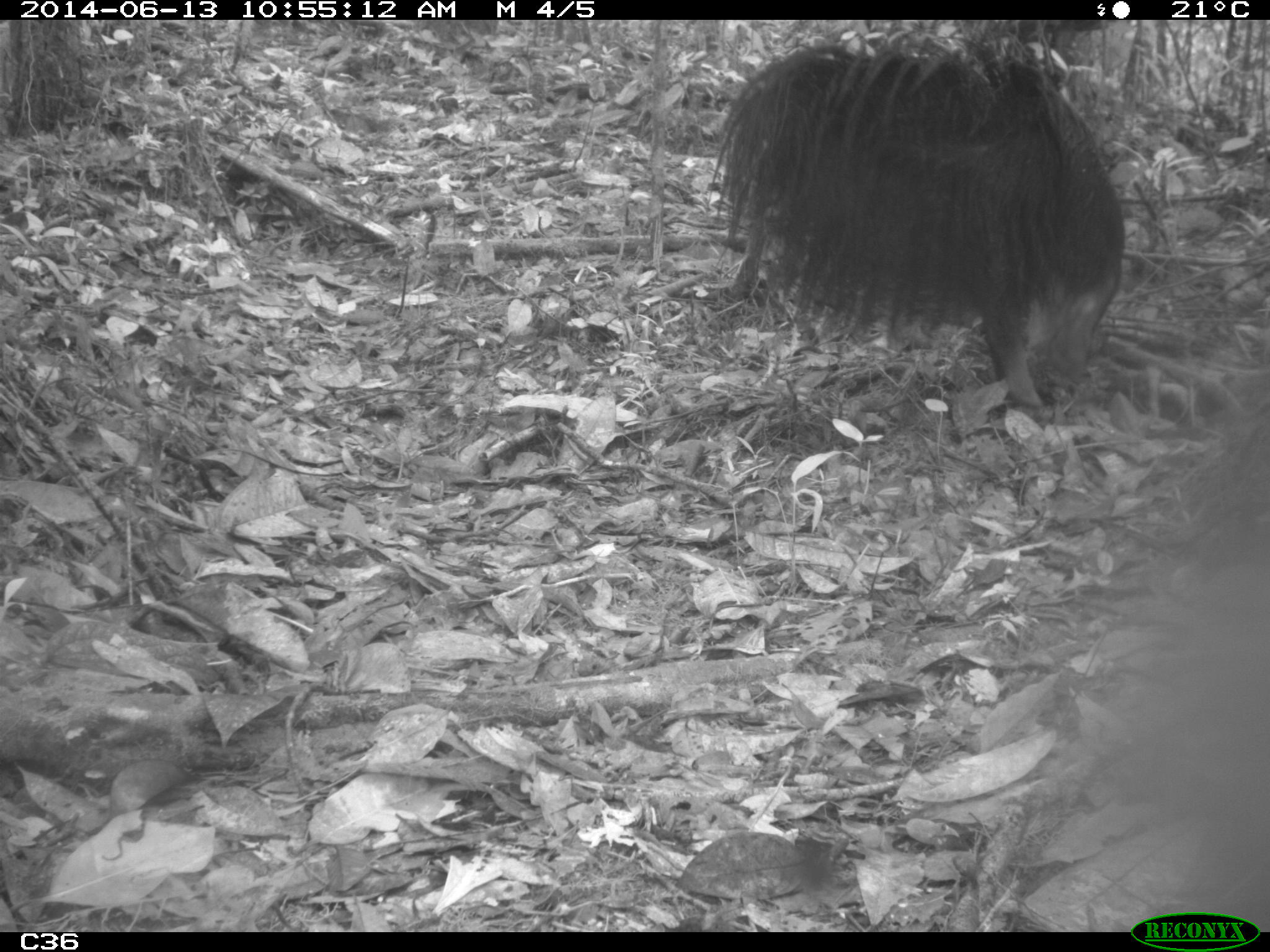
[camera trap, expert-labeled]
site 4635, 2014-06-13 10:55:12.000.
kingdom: Animalia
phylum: Chordata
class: Mammalia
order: Pilosa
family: Myrmecophagidae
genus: Myrmecophaga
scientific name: Myrmecophaga tridactyla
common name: giant anteater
Myrmecophaga tridactyla (giant anteater), count 1, age adult.